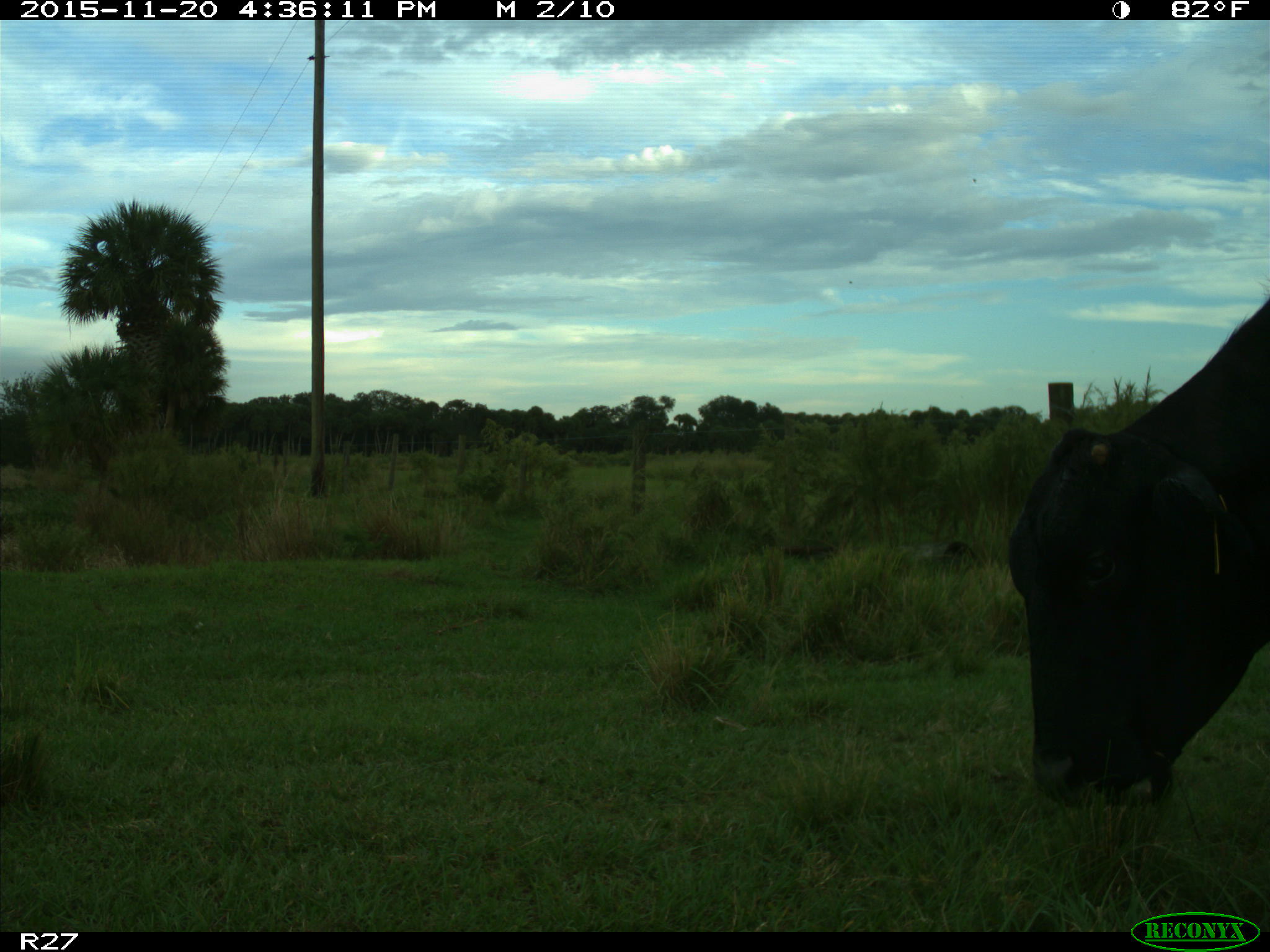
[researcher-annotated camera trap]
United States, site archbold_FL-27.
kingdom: Animalia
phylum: Chordata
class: Mammalia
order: Artiodactyla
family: Bovidae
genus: Bos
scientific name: Bos taurus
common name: domestic cow